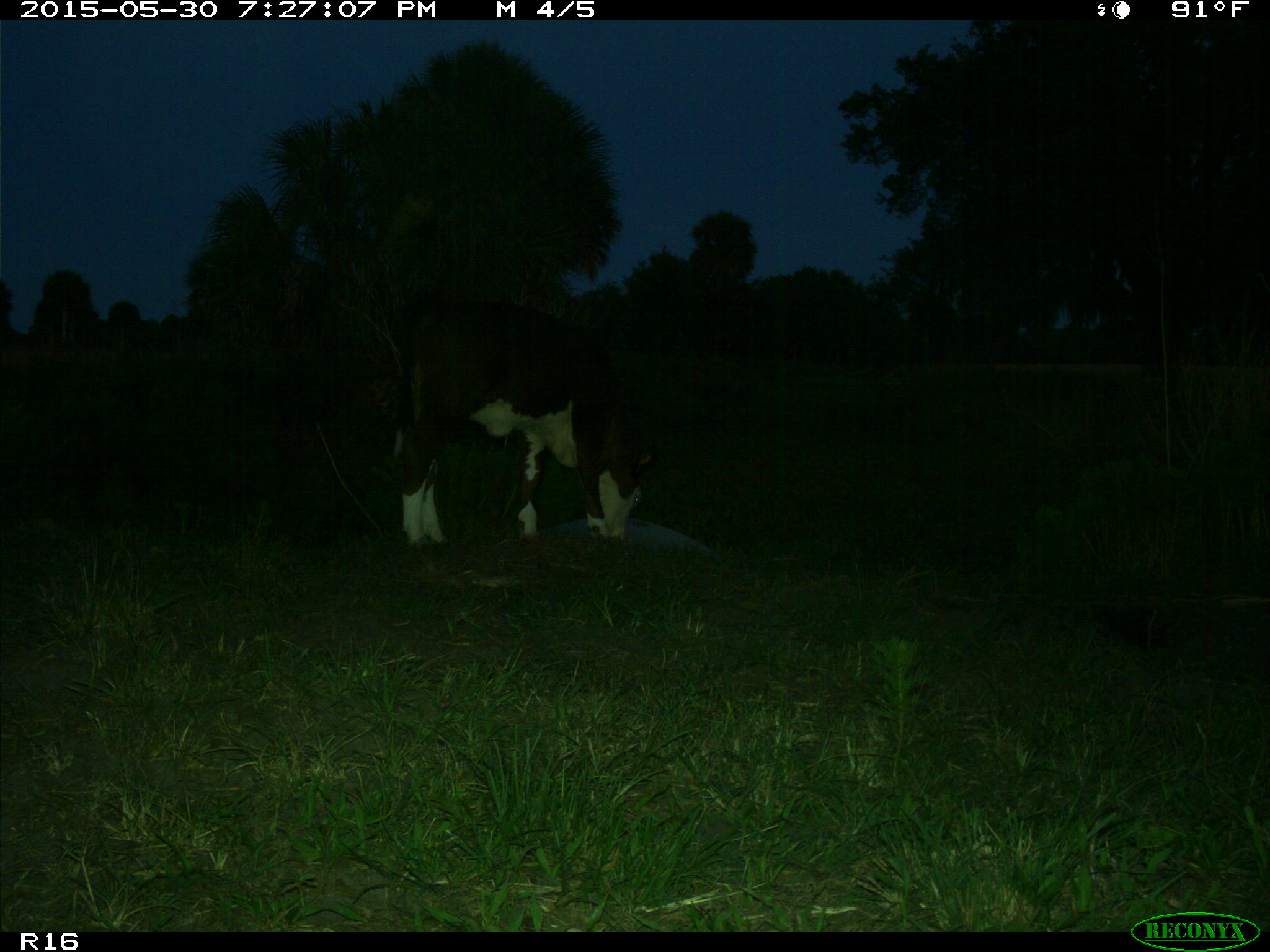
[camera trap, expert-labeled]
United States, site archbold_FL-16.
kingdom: Animalia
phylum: Chordata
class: Mammalia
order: Artiodactyla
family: Bovidae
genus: Bos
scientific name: Bos taurus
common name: domestic cow